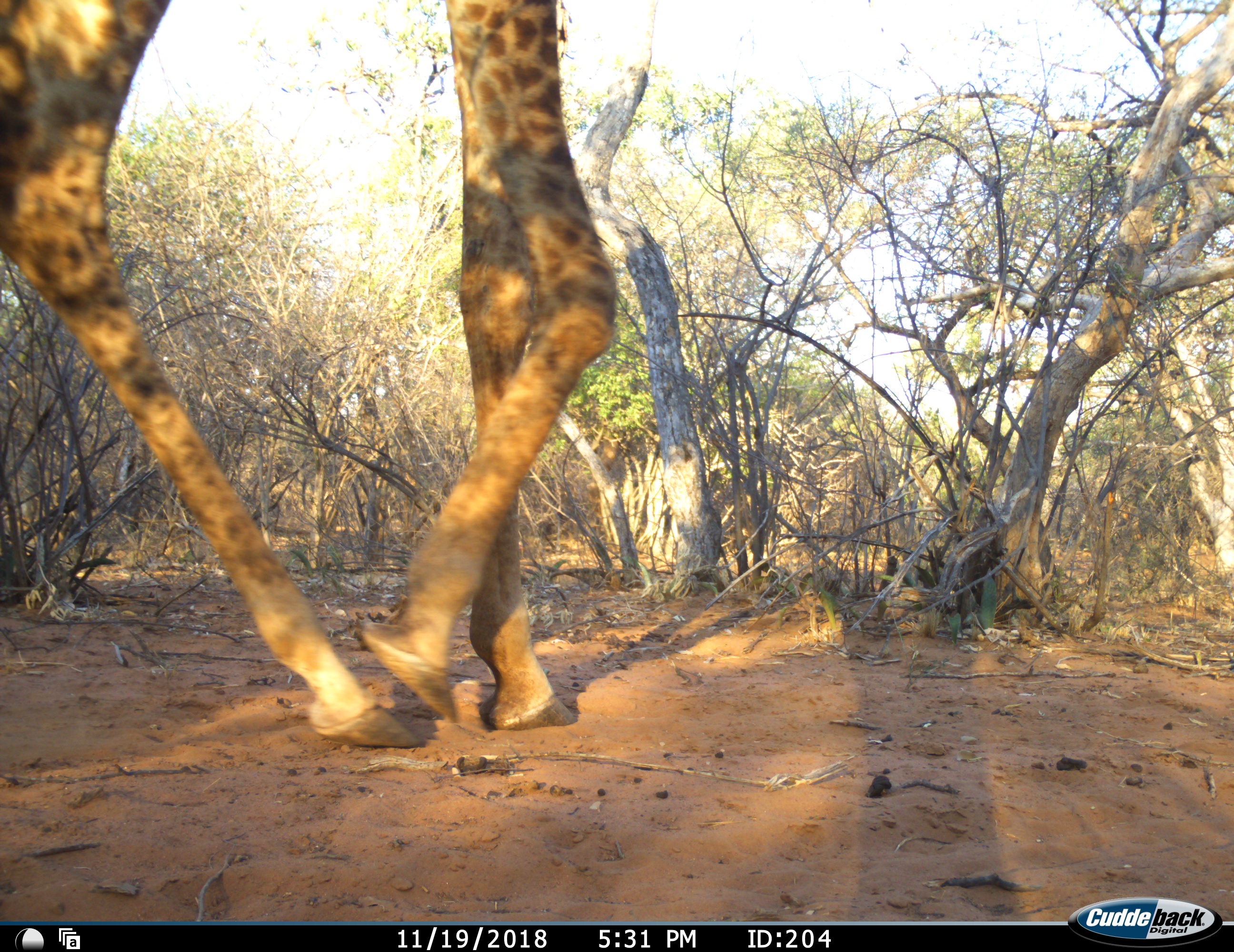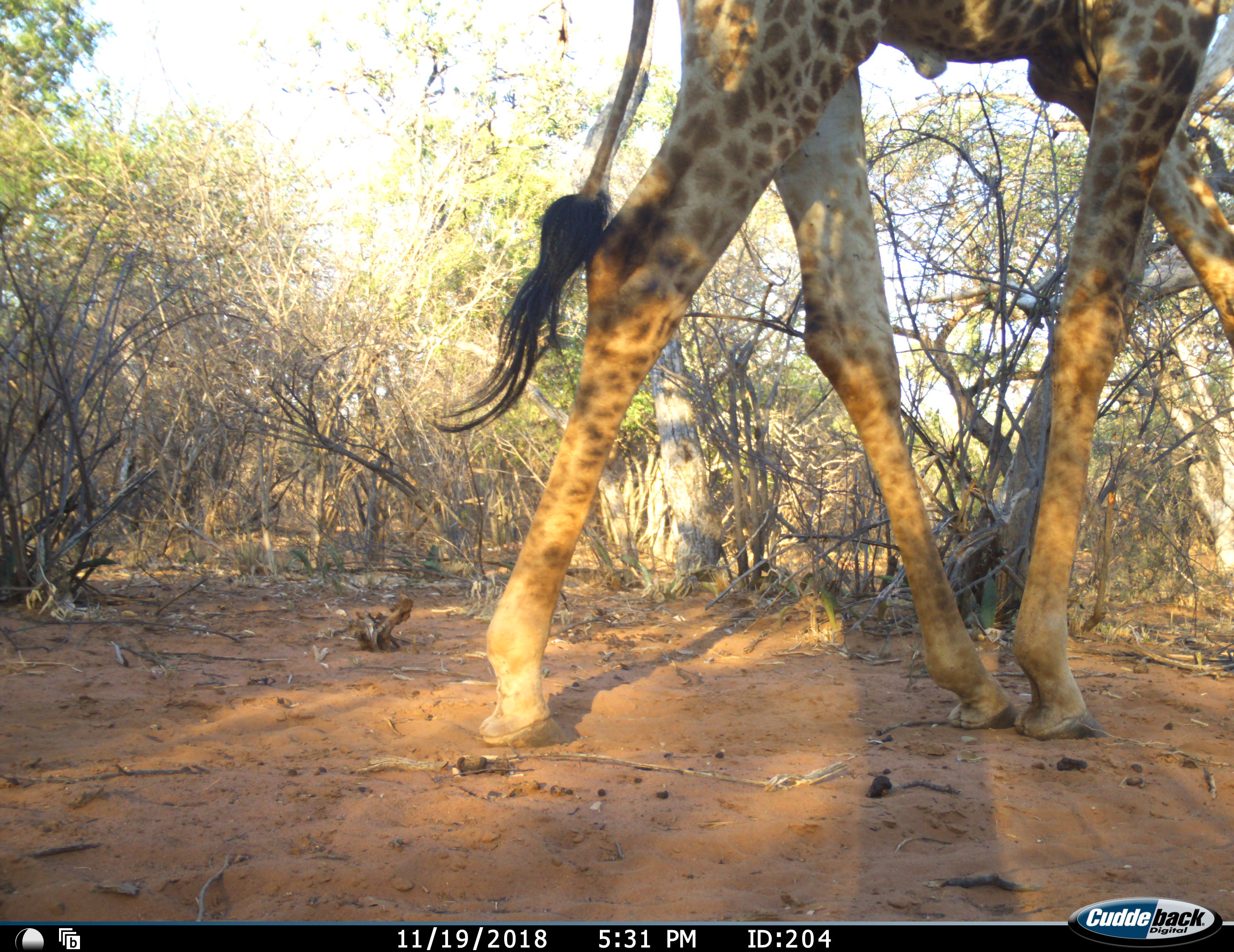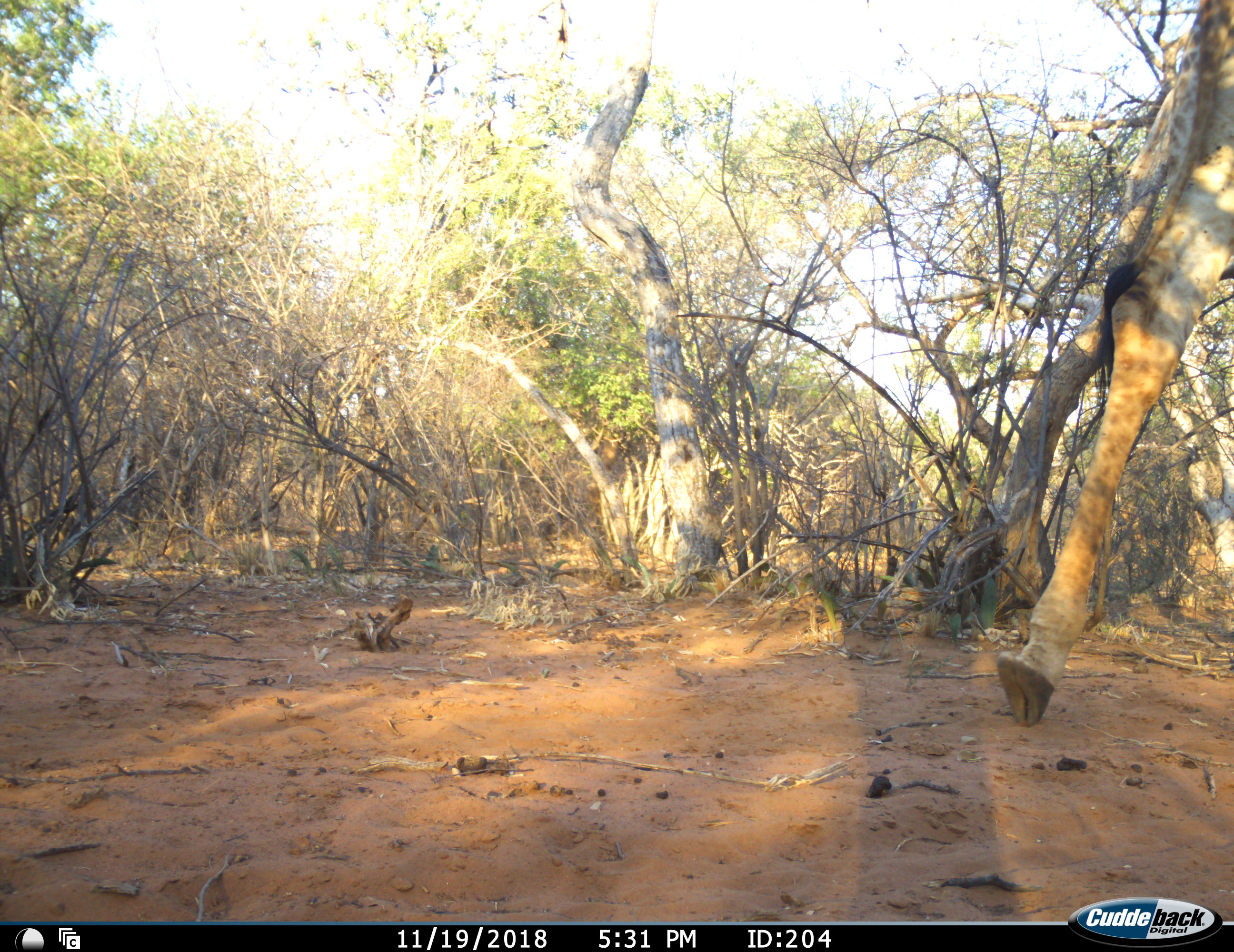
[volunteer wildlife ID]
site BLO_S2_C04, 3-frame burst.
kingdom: Animalia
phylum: Chordata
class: Mammalia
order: Artiodactyla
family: Giraffidae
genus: Giraffa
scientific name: Giraffa camelopardalis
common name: giraffe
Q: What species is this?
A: Giraffe (Giraffa camelopardalis).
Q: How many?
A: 1.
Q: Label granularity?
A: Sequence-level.